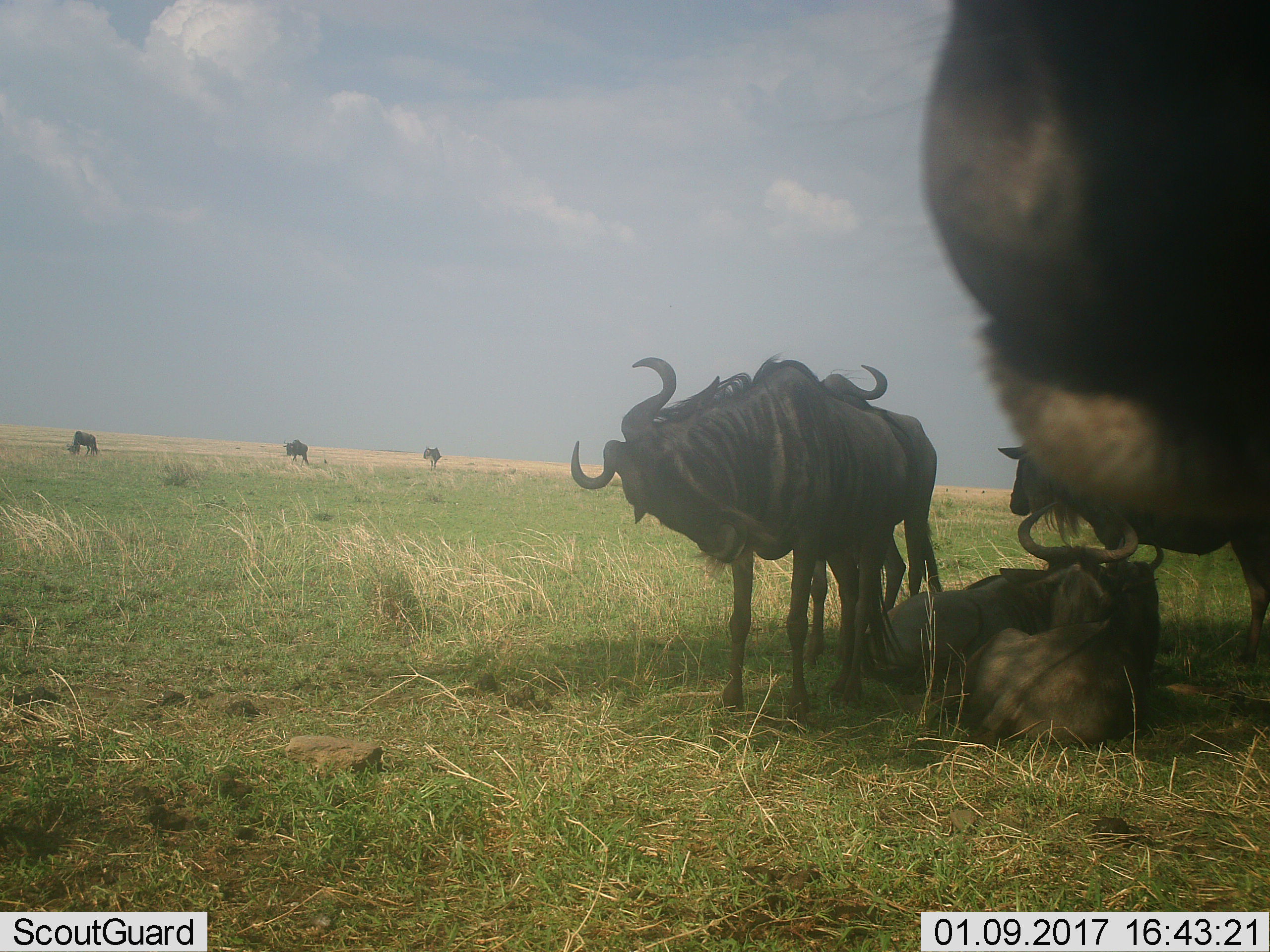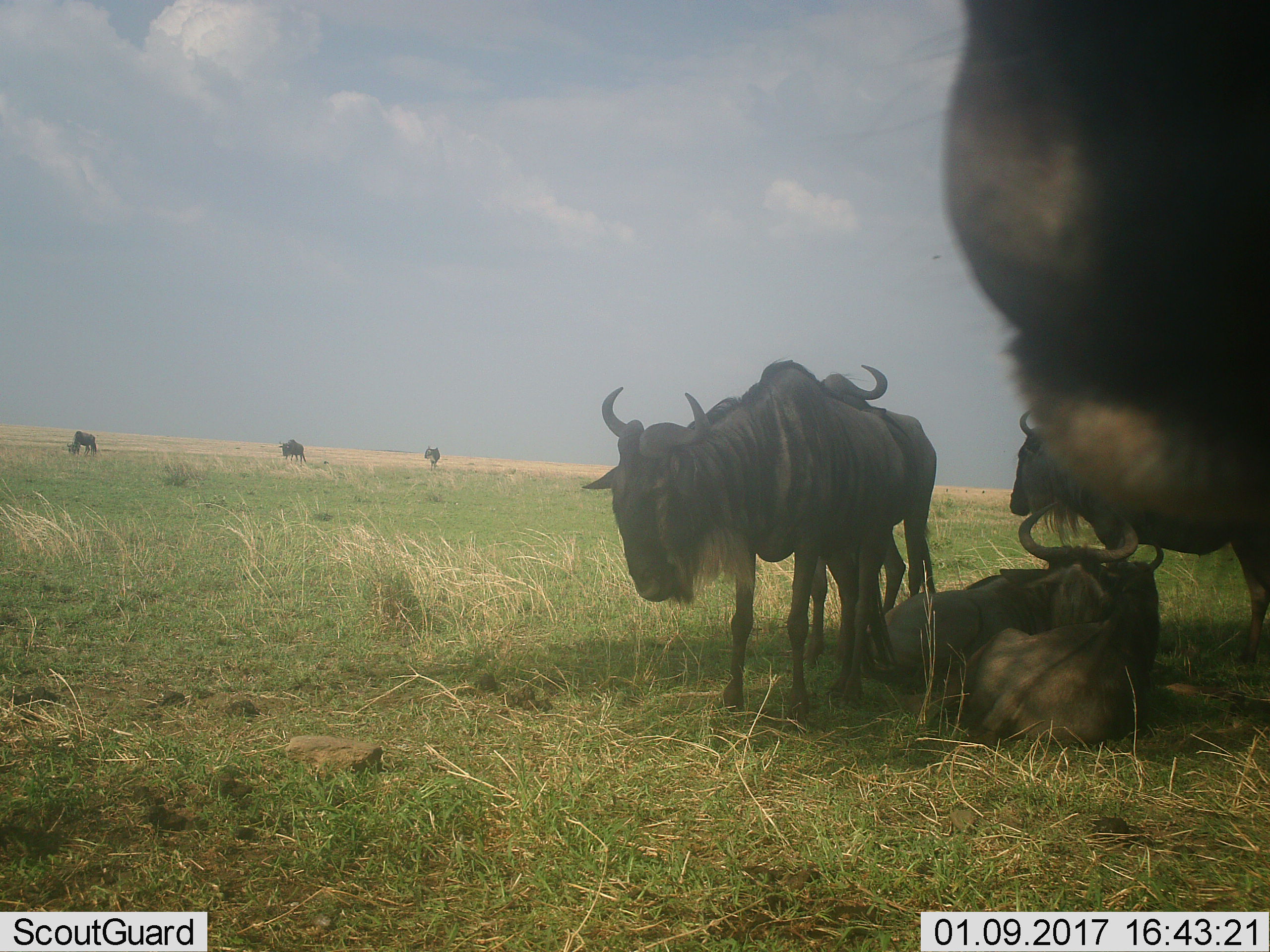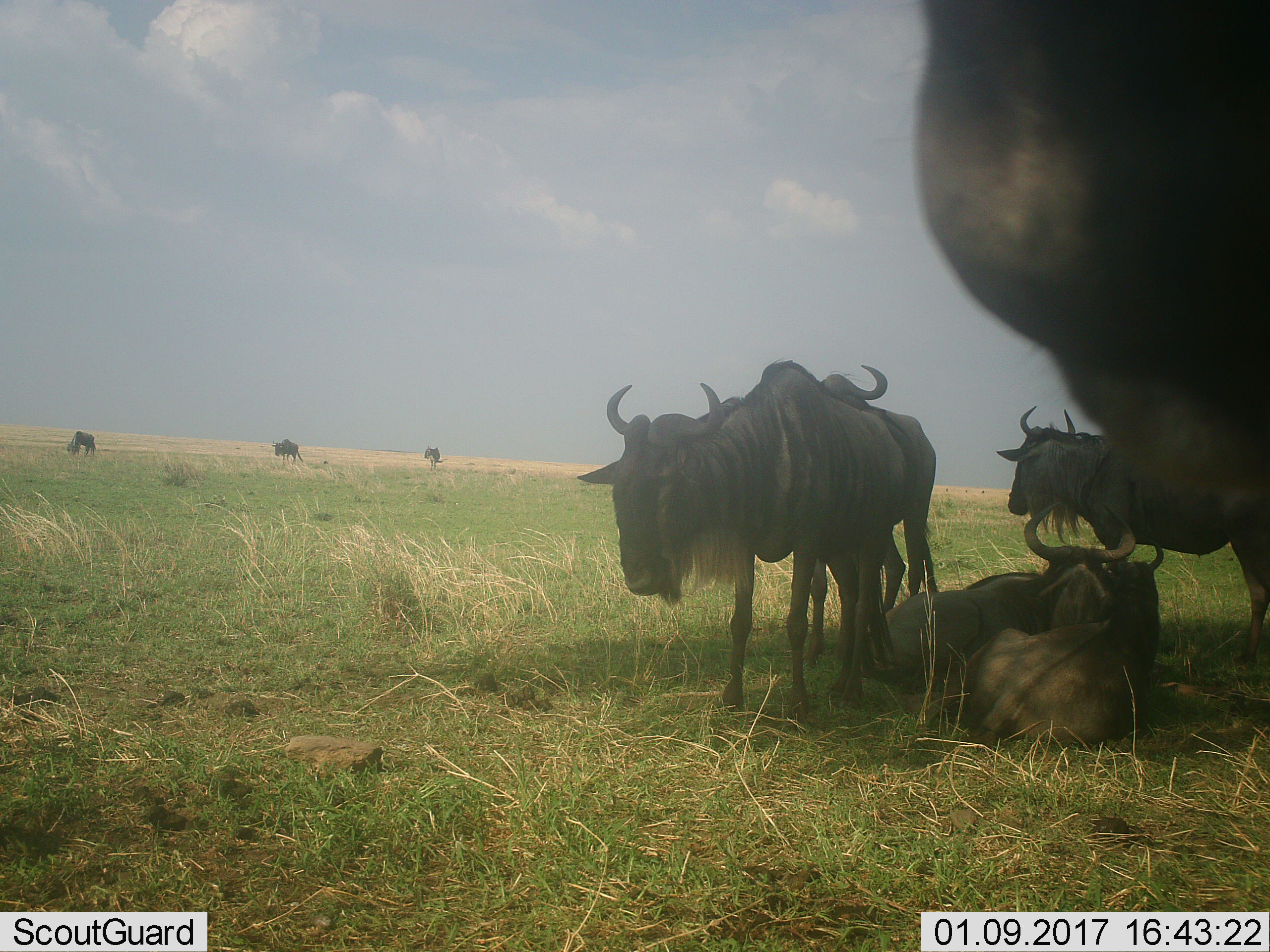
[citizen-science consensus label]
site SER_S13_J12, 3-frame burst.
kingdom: Animalia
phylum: Chordata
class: Mammalia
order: Artiodactyla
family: Bovidae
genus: Connochaetes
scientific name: Connochaetes taurinus taurinus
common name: blue wildebeest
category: wildebeestblue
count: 9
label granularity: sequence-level